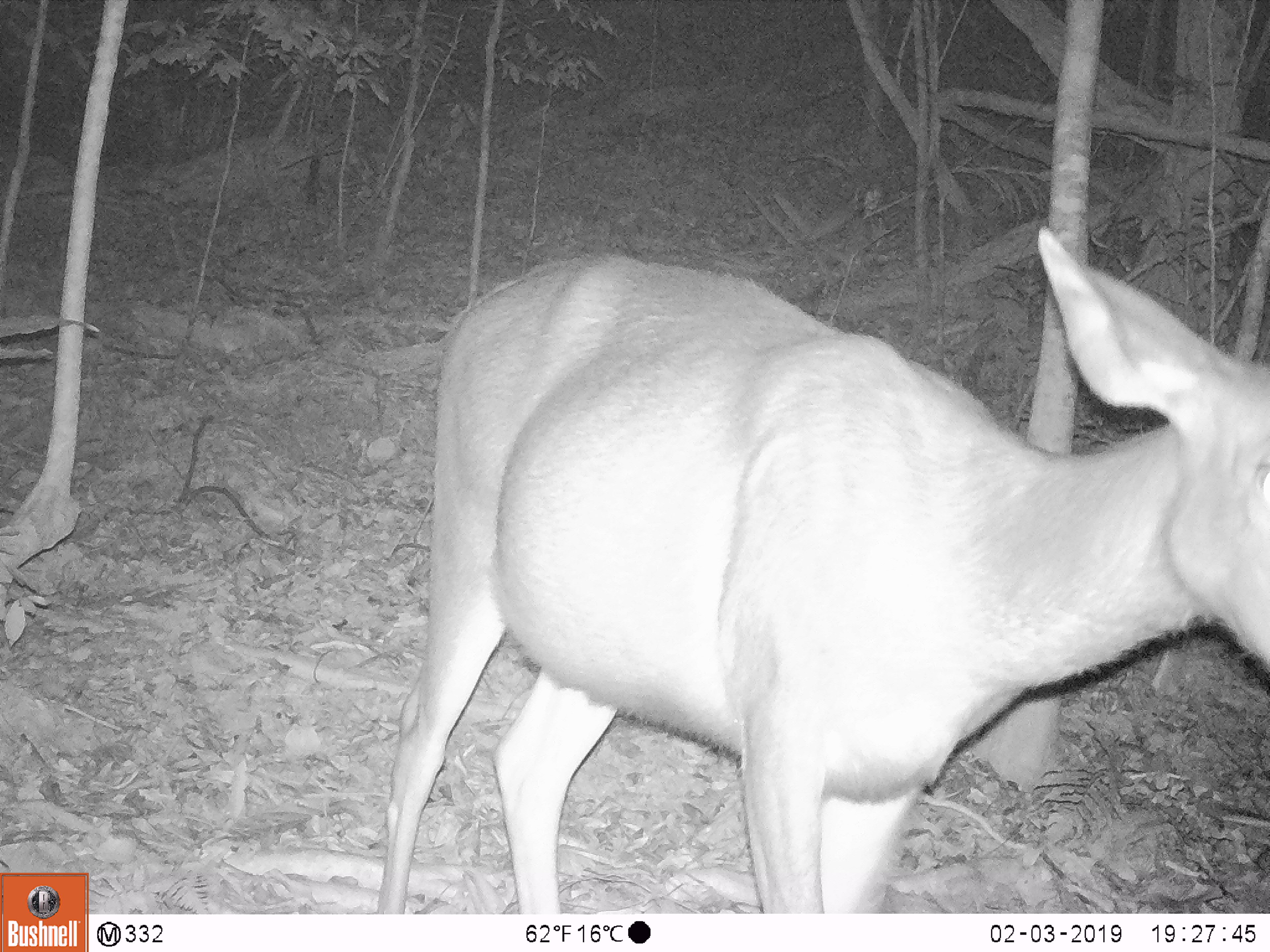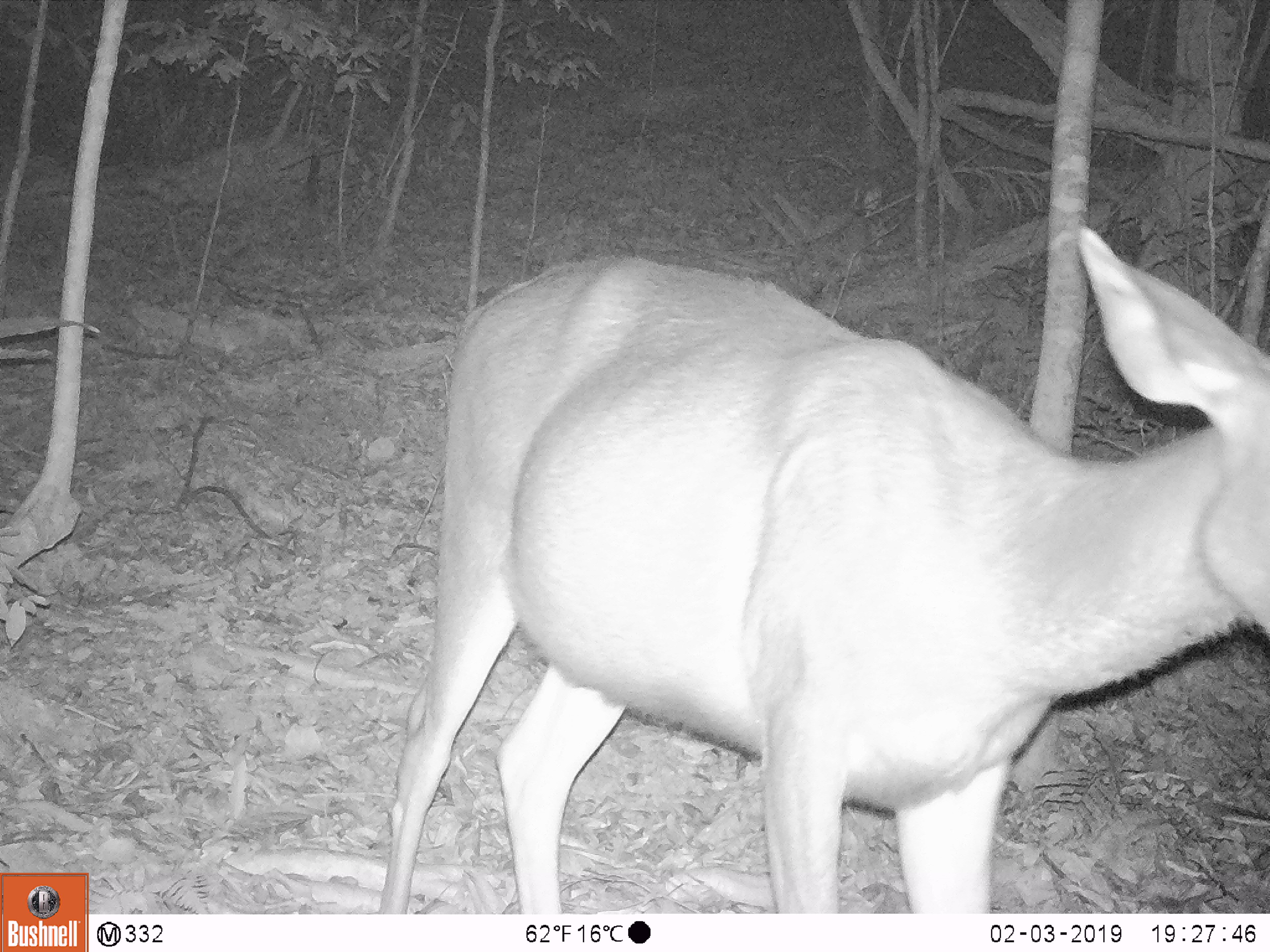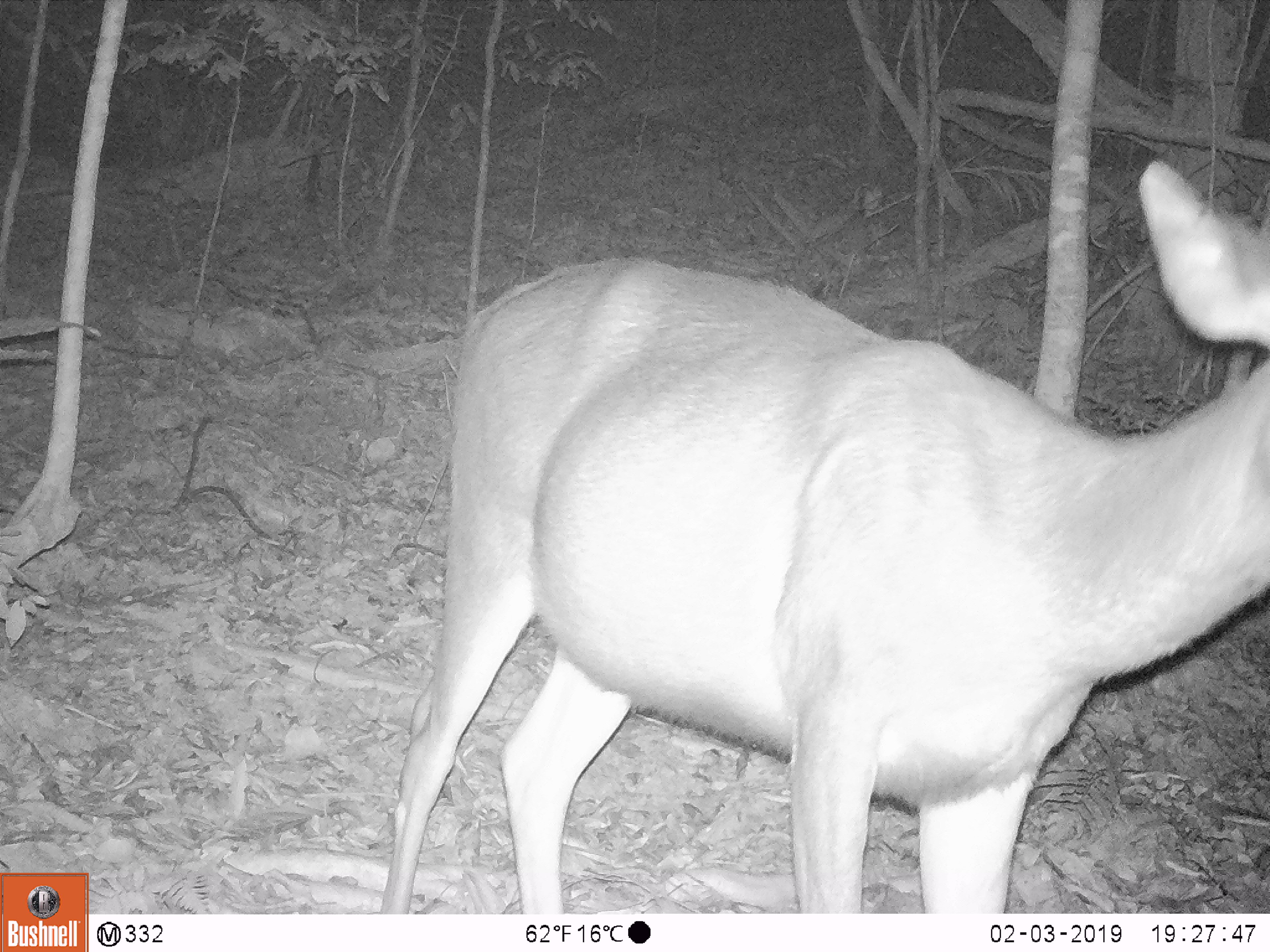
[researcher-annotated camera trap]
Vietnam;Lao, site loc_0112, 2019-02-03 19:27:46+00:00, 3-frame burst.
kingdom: Animalia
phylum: Chordata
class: Mammalia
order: Artiodactyla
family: Cervidae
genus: Rusa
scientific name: Rusa unicolor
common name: sambar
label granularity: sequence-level